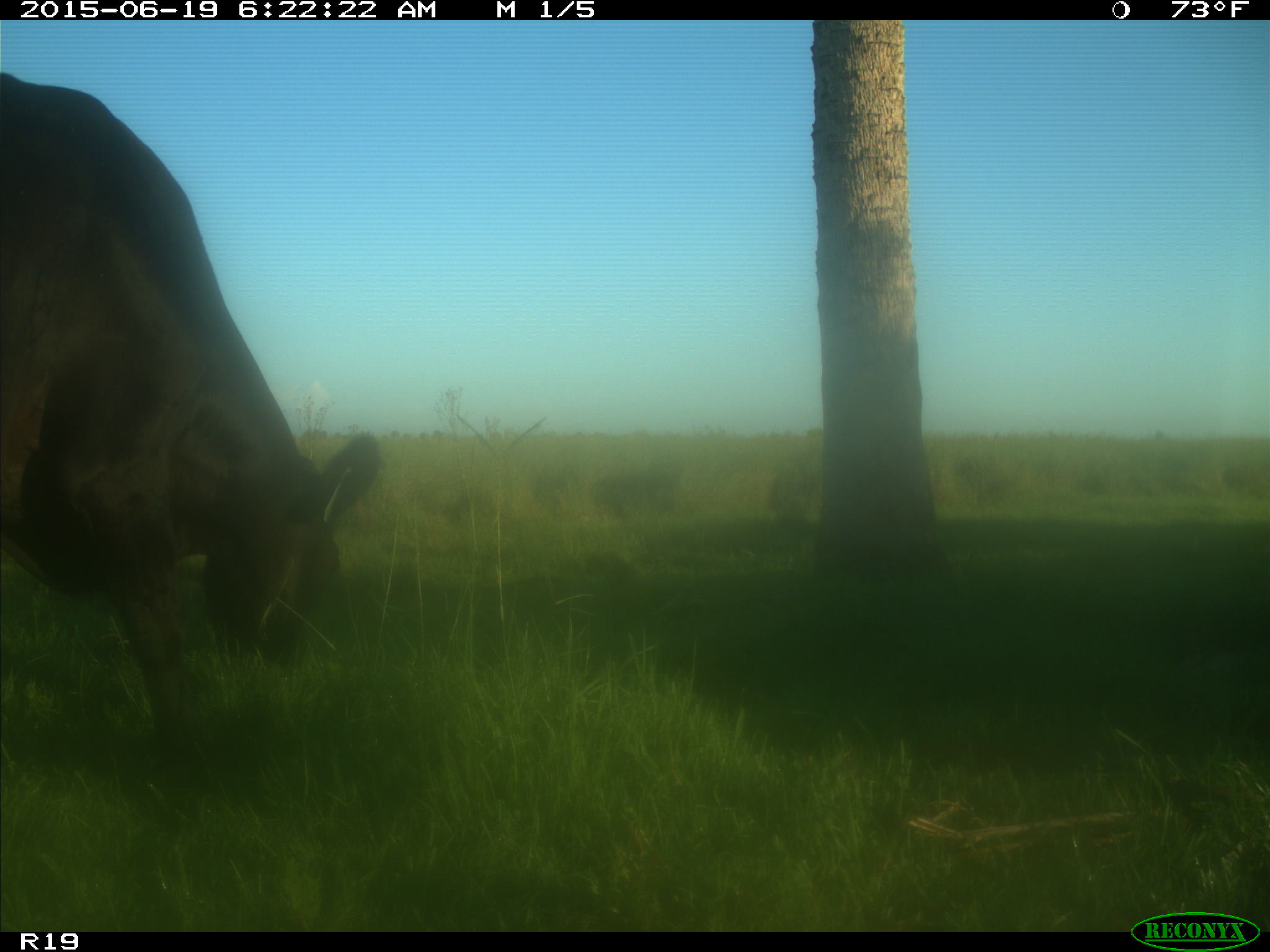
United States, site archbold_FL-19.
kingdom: Animalia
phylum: Chordata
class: Mammalia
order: Artiodactyla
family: Bovidae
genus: Bos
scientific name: Bos taurus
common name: domestic cow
Bos taurus (domestic cow).